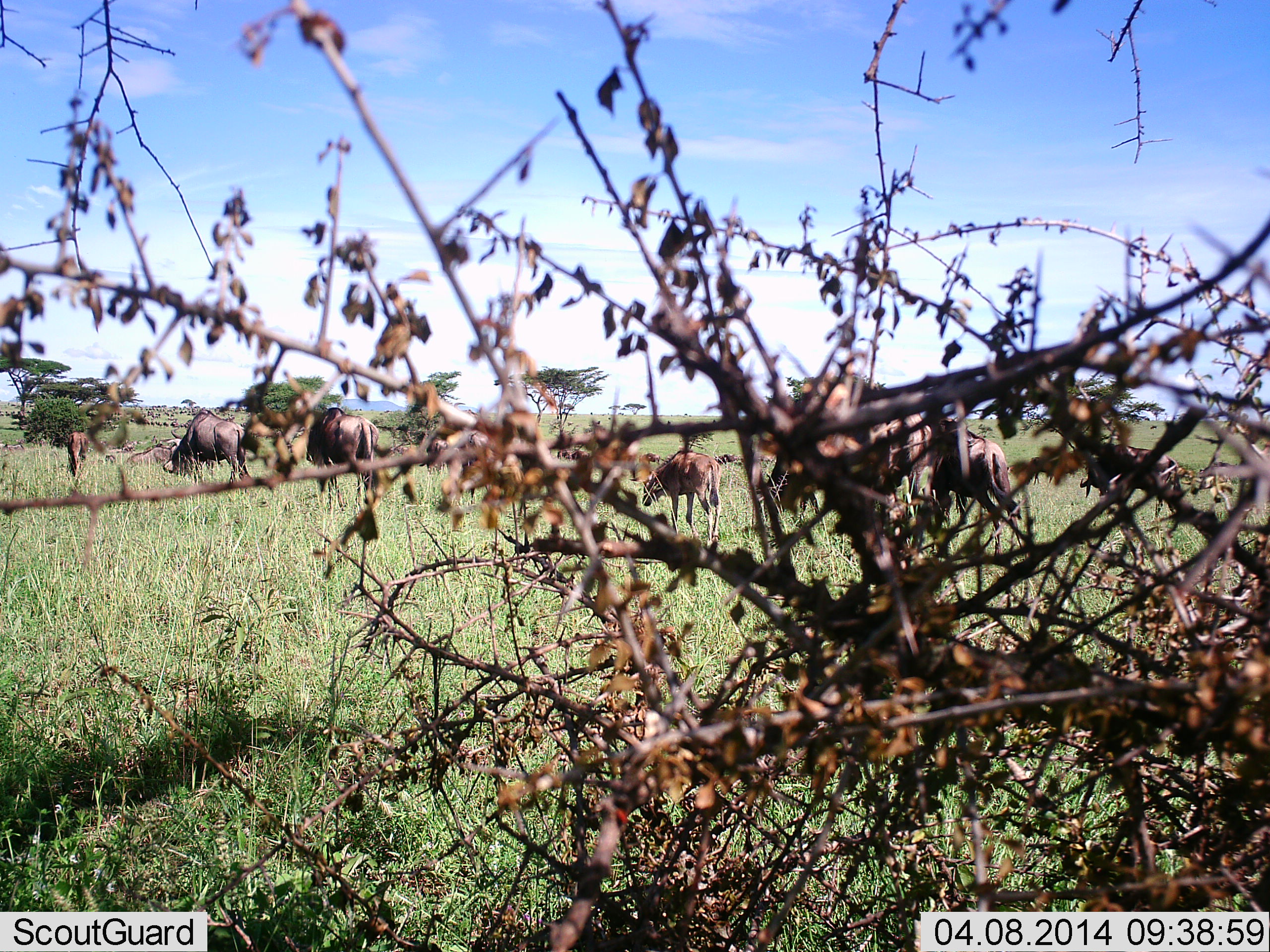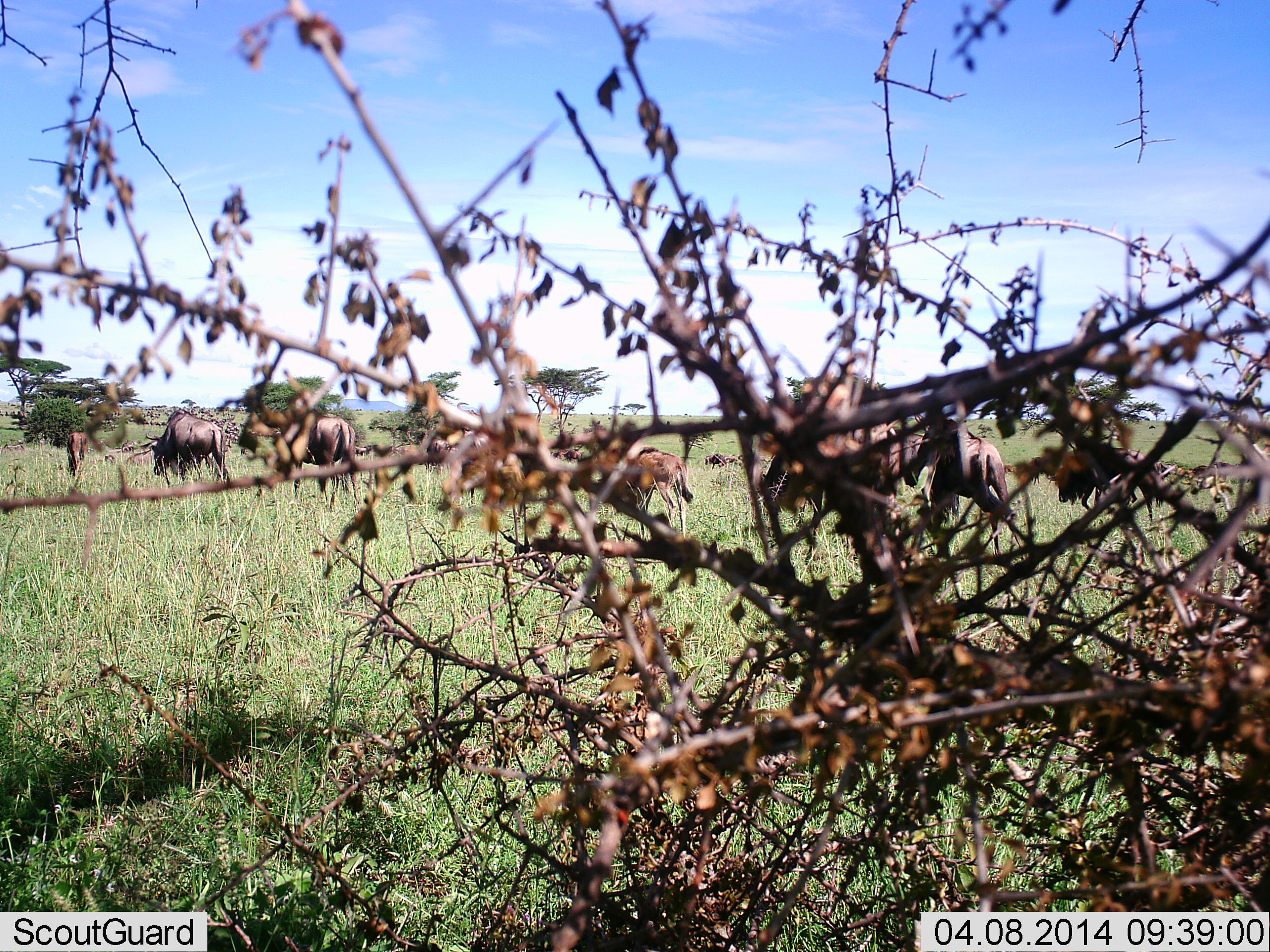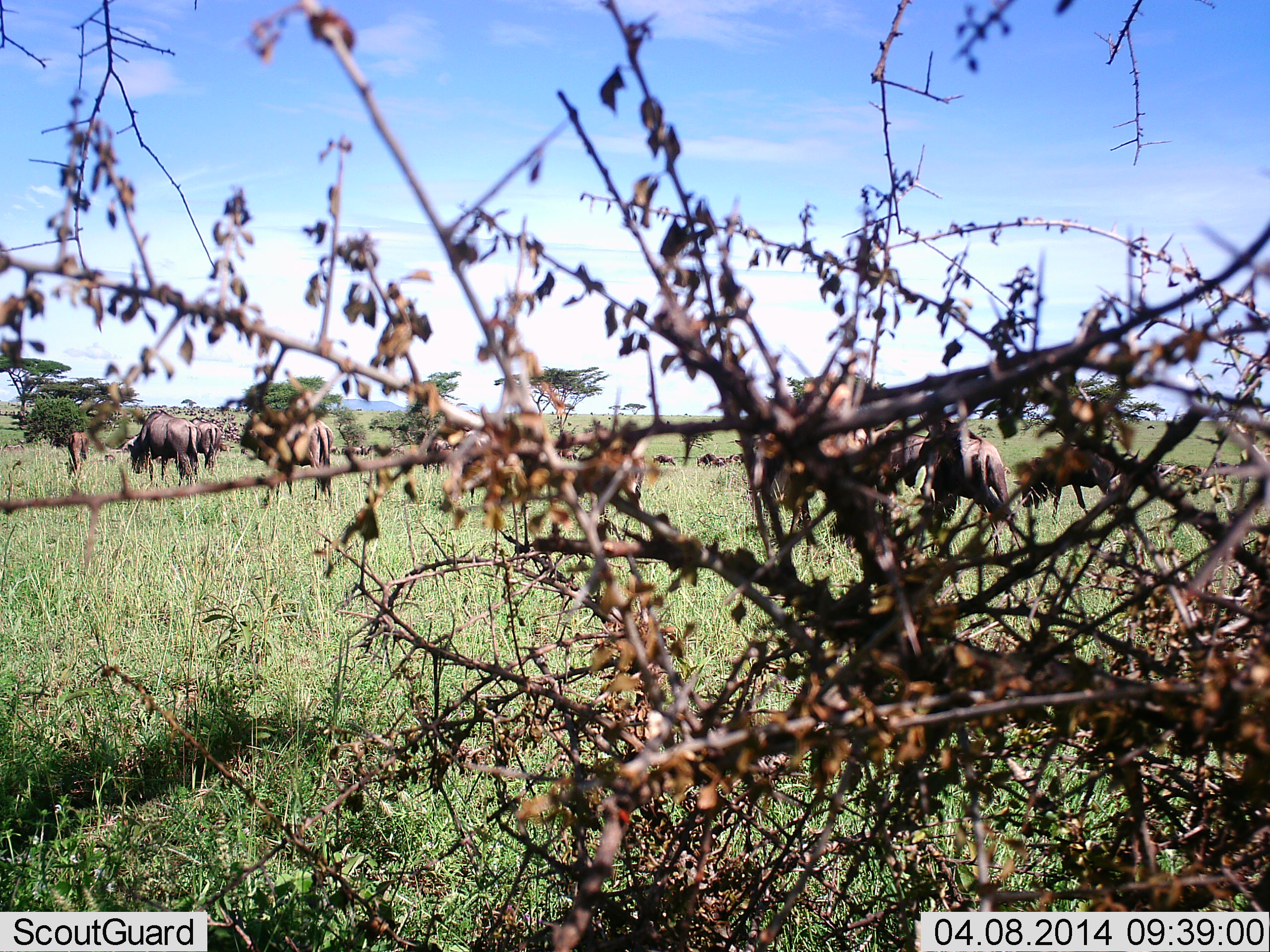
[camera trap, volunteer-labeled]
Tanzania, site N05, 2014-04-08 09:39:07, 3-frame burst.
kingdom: Animalia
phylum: Chordata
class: Mammalia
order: Artiodactyla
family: Bovidae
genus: Connochaetes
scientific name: Connochaetes taurinus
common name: blue wildebeest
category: wildebeest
Wildebeest (blue wildebeest) (Connochaetes taurinus), count 11-50. Behavior (volunteer vote fractions): standing 0%, resting 0%, moving 75%, interacting 0%. Young present (vote fraction): 17%. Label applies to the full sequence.